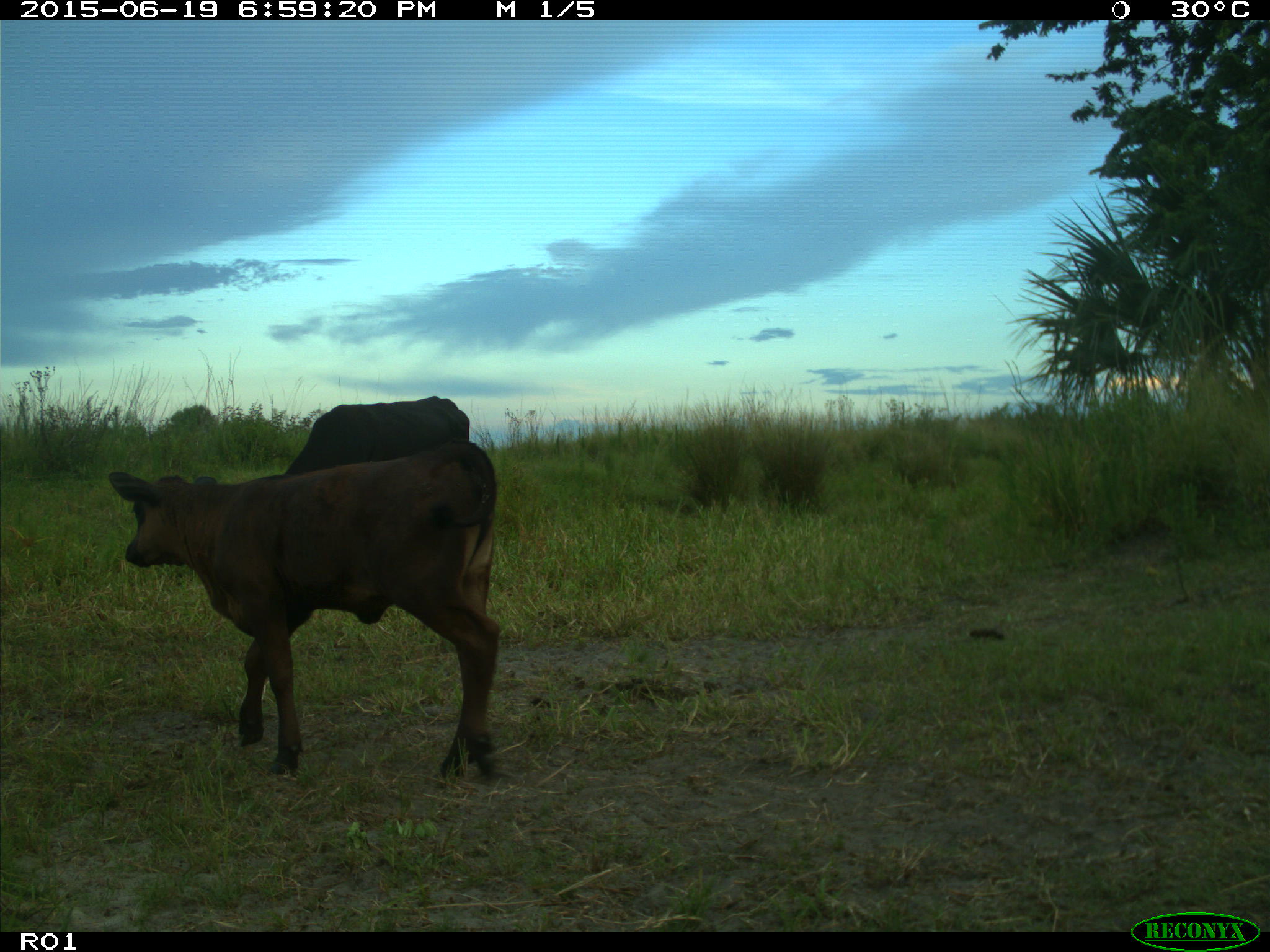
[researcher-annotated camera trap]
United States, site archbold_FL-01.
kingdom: Animalia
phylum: Chordata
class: Mammalia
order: Artiodactyla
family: Bovidae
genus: Bos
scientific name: Bos taurus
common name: domestic cow